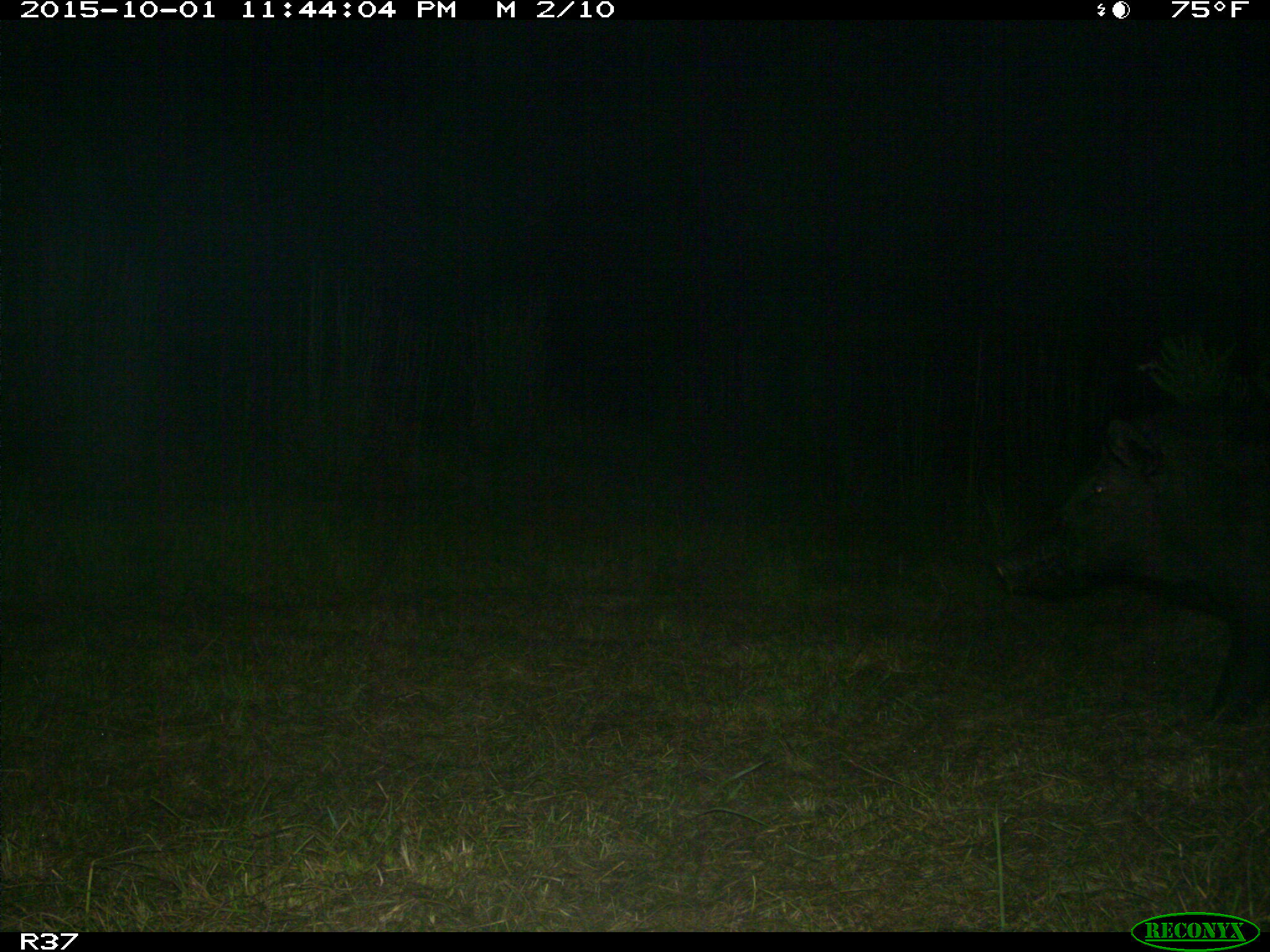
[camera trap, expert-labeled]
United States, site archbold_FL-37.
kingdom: Animalia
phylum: Chordata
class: Mammalia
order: Artiodactyla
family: Suidae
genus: Sus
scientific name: Sus scrofa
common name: wild boar